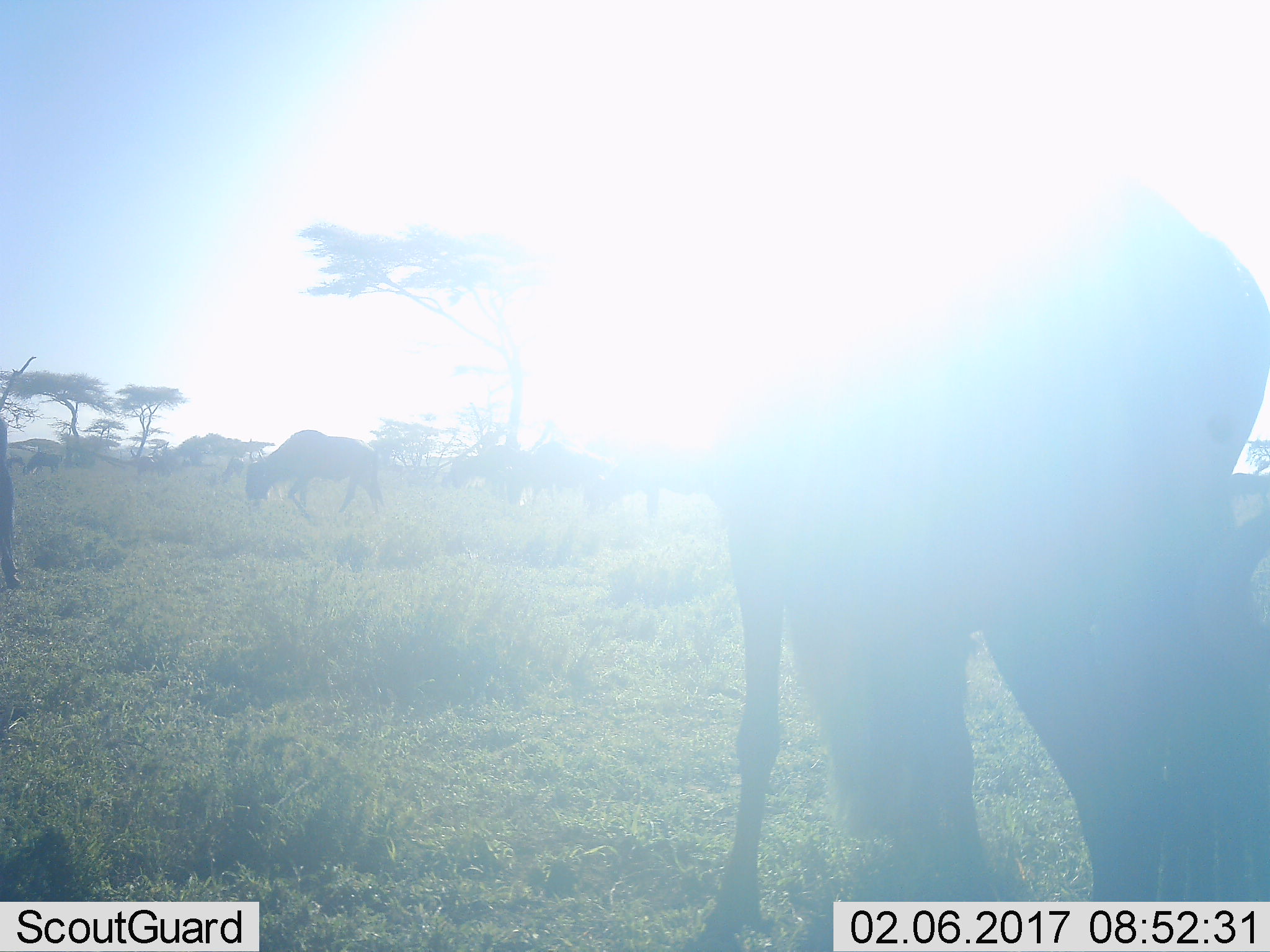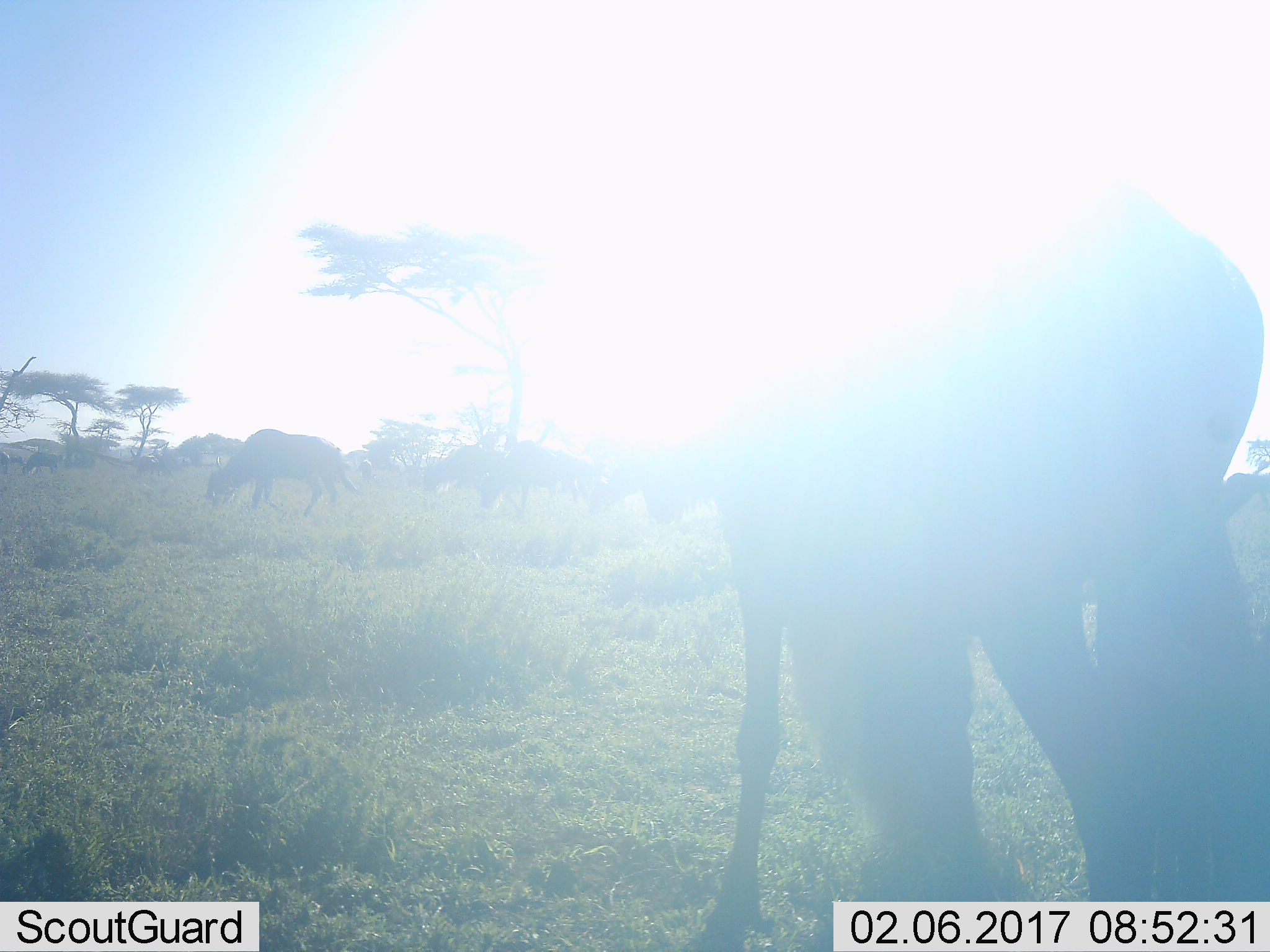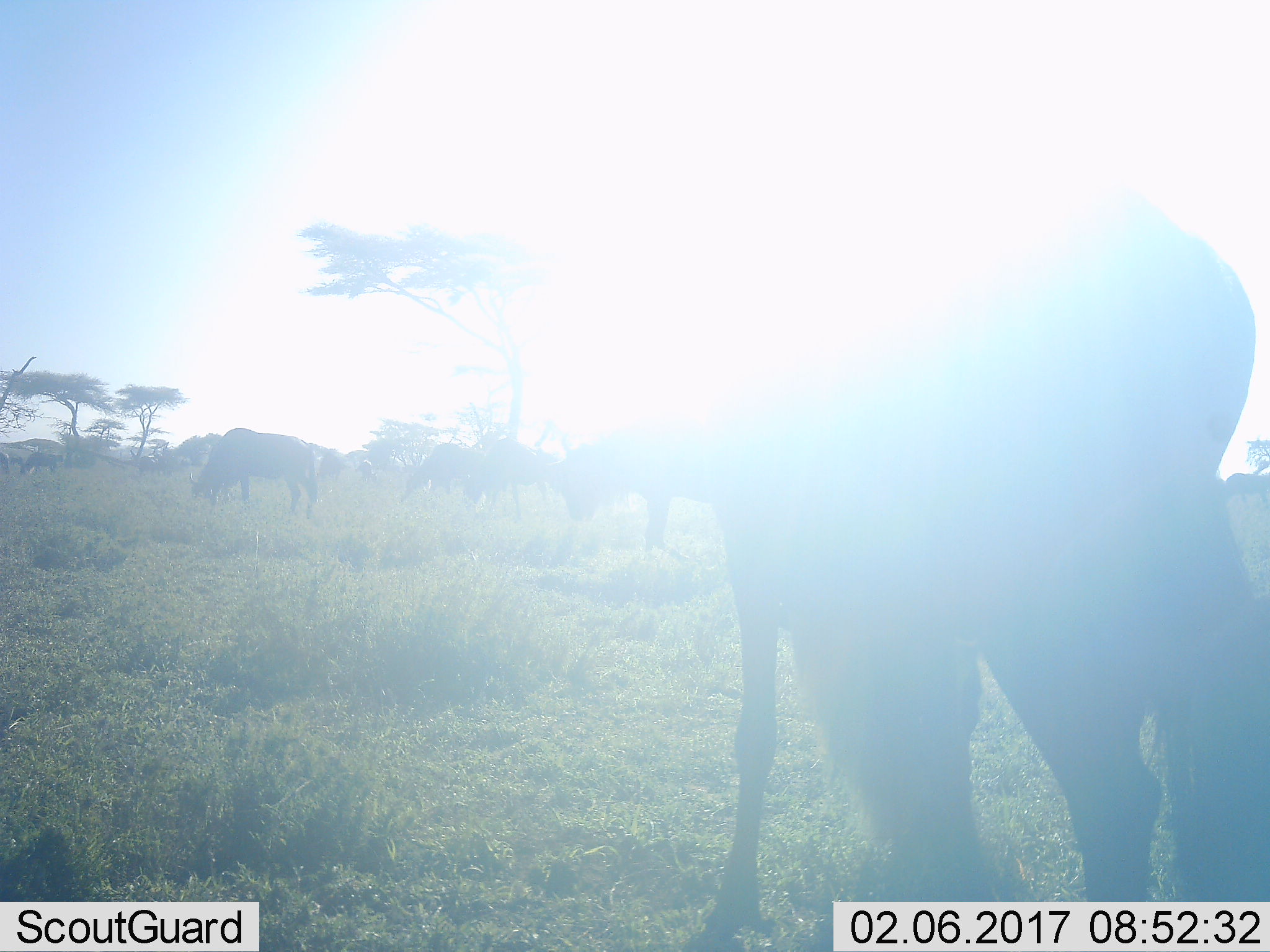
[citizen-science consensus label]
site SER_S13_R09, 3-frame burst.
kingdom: Animalia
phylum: Chordata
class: Mammalia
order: Artiodactyla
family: Bovidae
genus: Connochaetes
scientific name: Connochaetes taurinus taurinus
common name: blue wildebeest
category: wildebeestblue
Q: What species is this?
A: Wildebeestblue (blue wildebeest) (Connochaetes taurinus taurinus).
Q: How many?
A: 11-50.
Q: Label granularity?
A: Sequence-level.